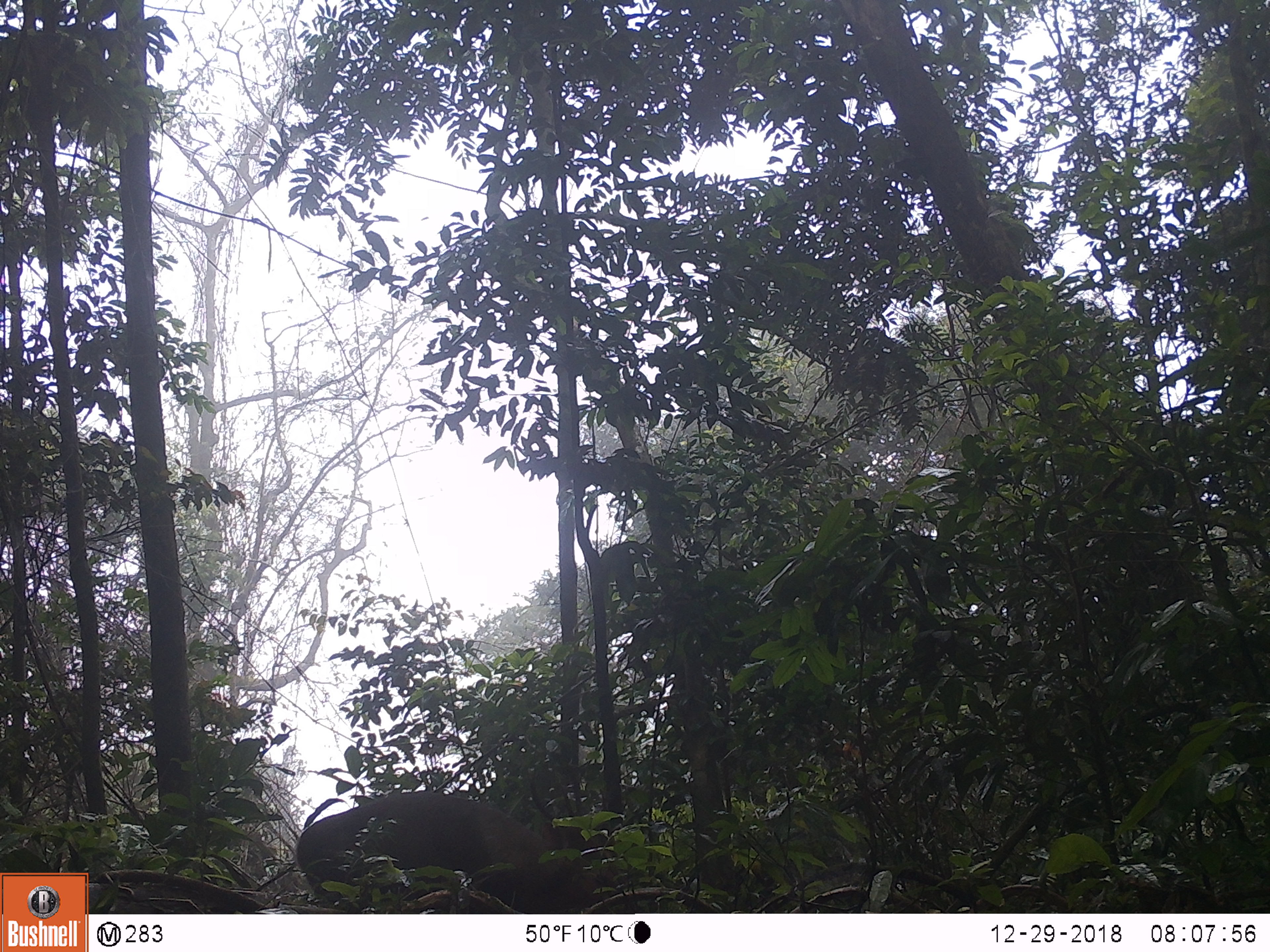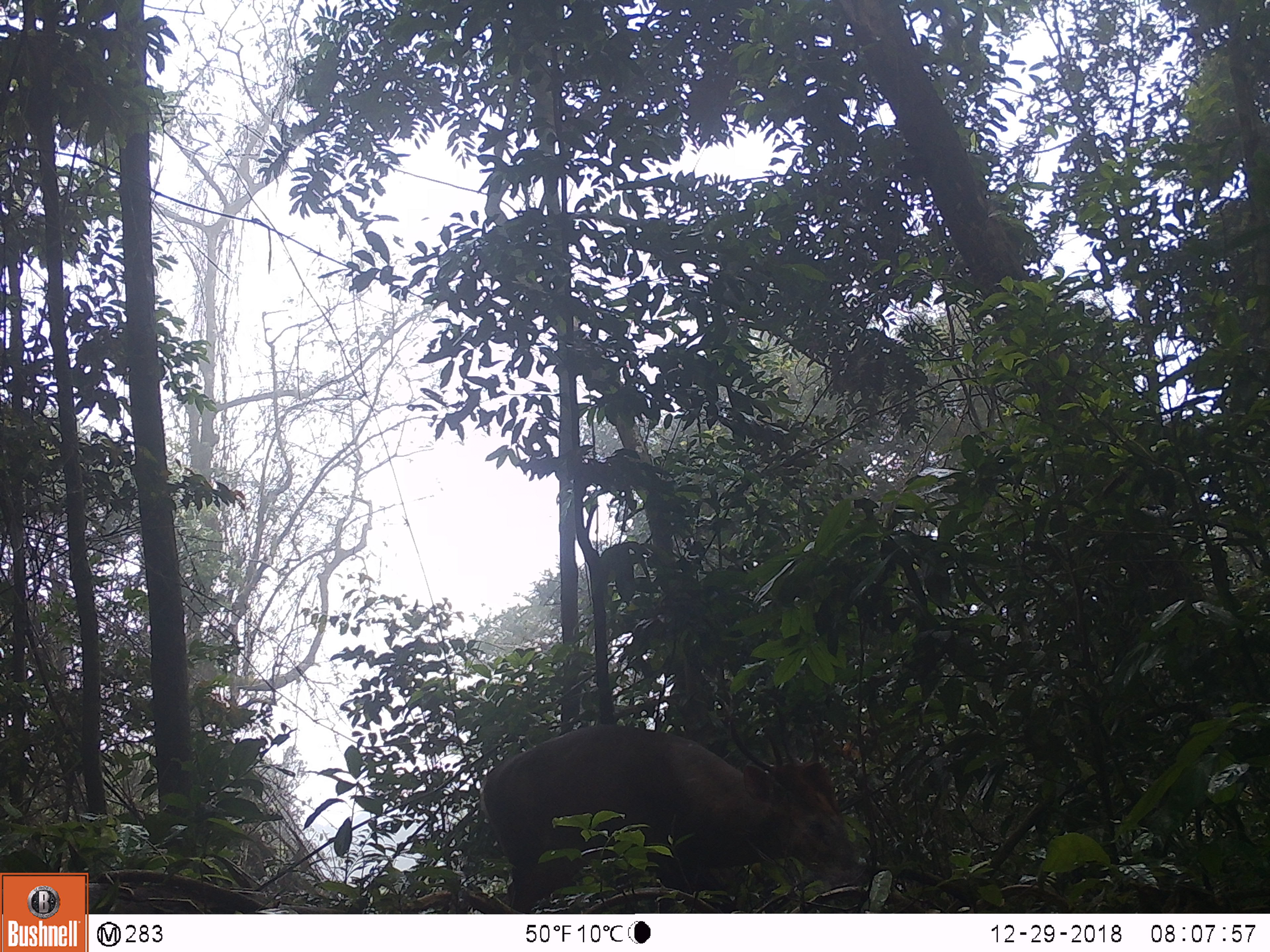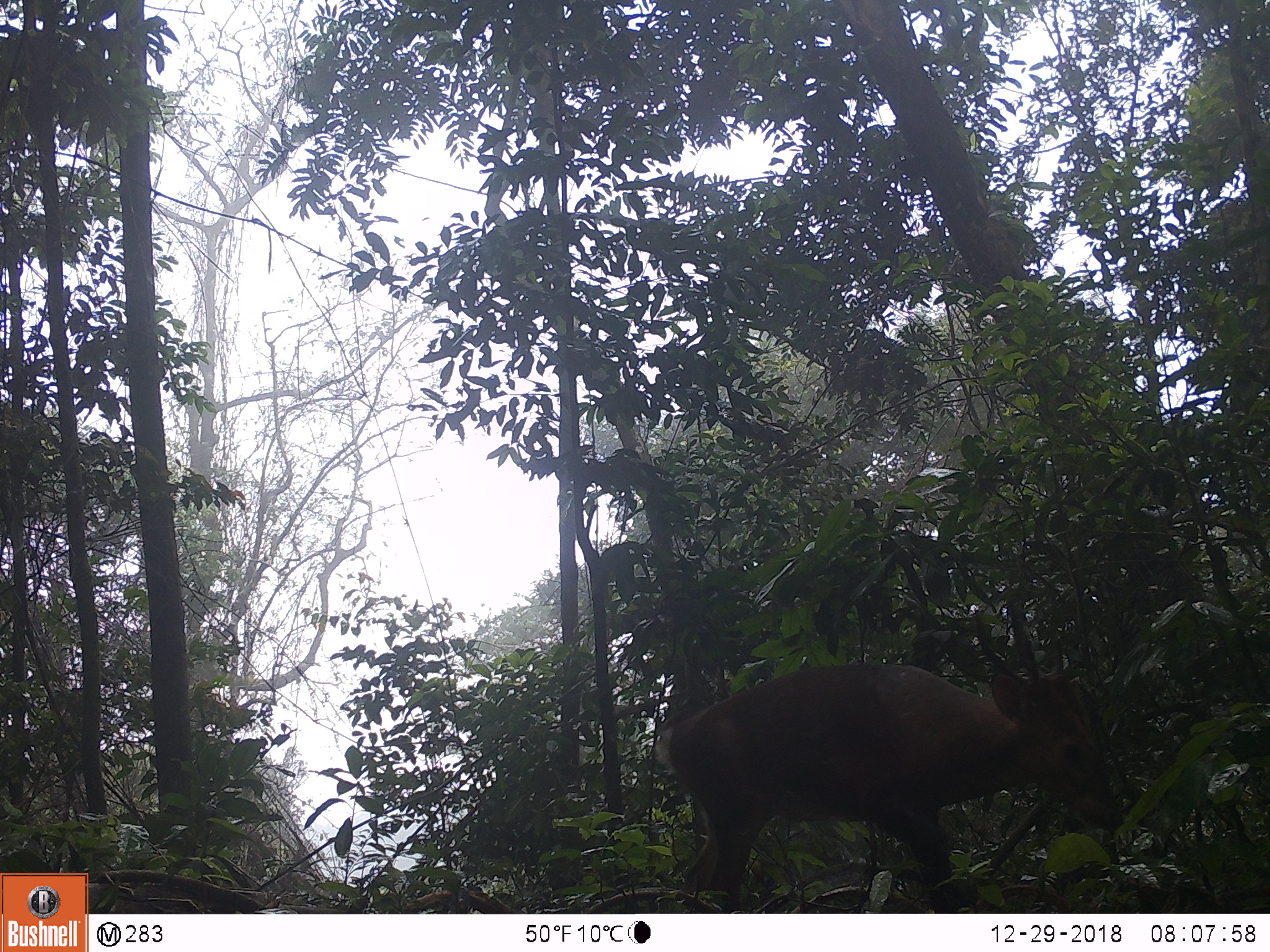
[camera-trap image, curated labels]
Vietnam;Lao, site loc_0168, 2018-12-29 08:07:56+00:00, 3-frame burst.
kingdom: Animalia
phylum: Chordata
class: Mammalia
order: Artiodactyla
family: Cervidae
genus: Muntiacus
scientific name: Muntiacus vuquangensis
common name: large-antlered muntjac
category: large antlered muntjac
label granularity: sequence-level